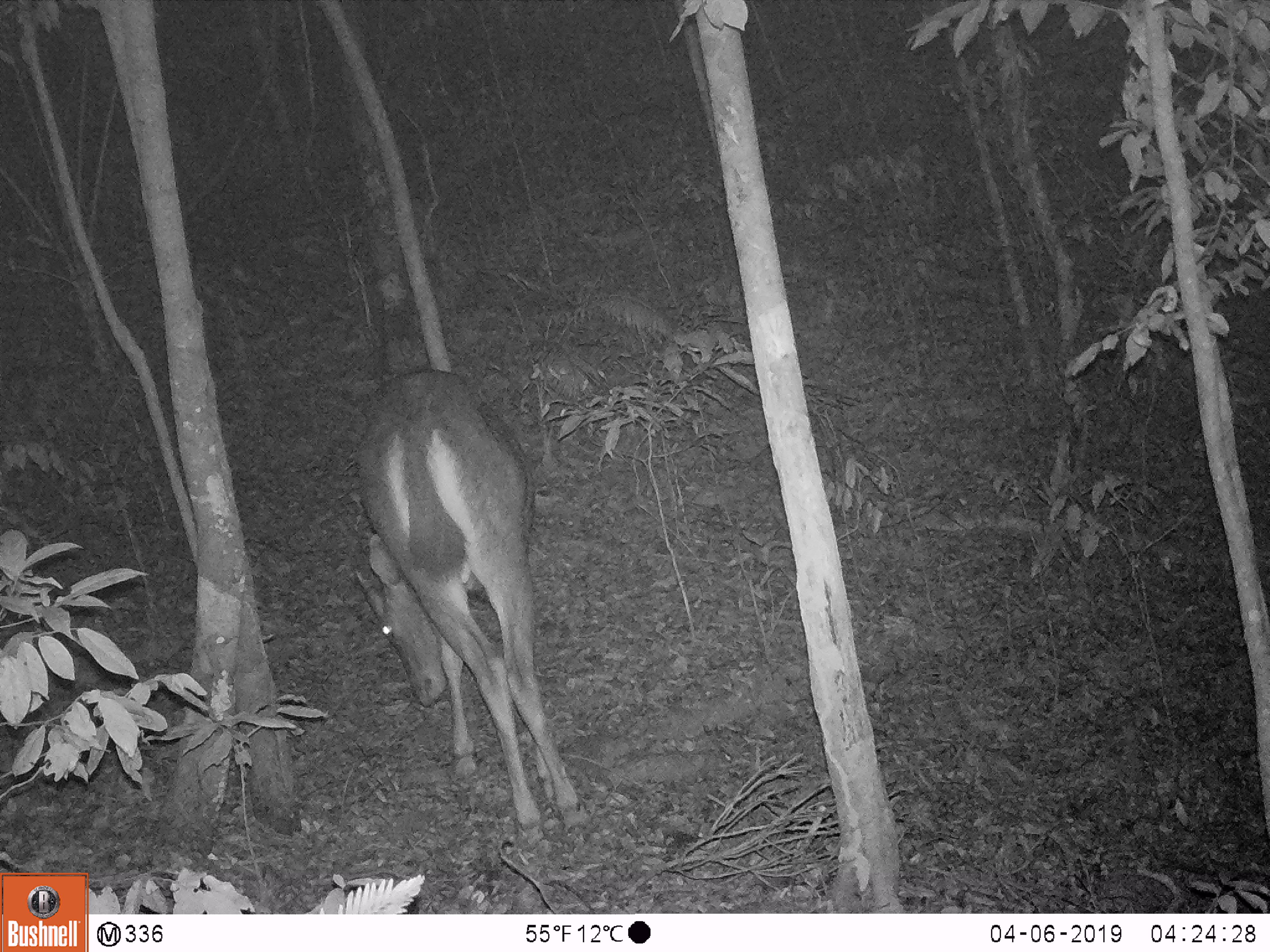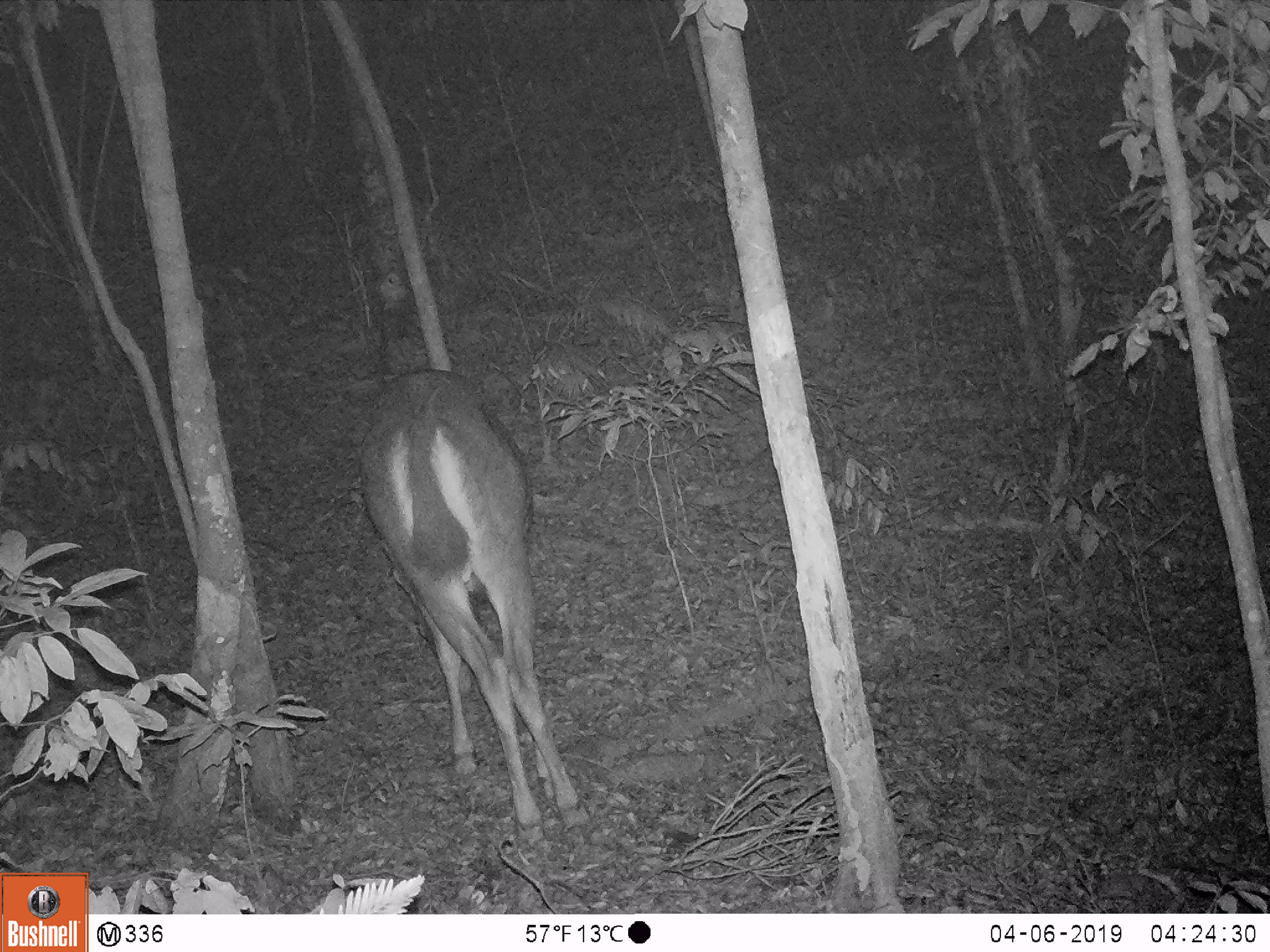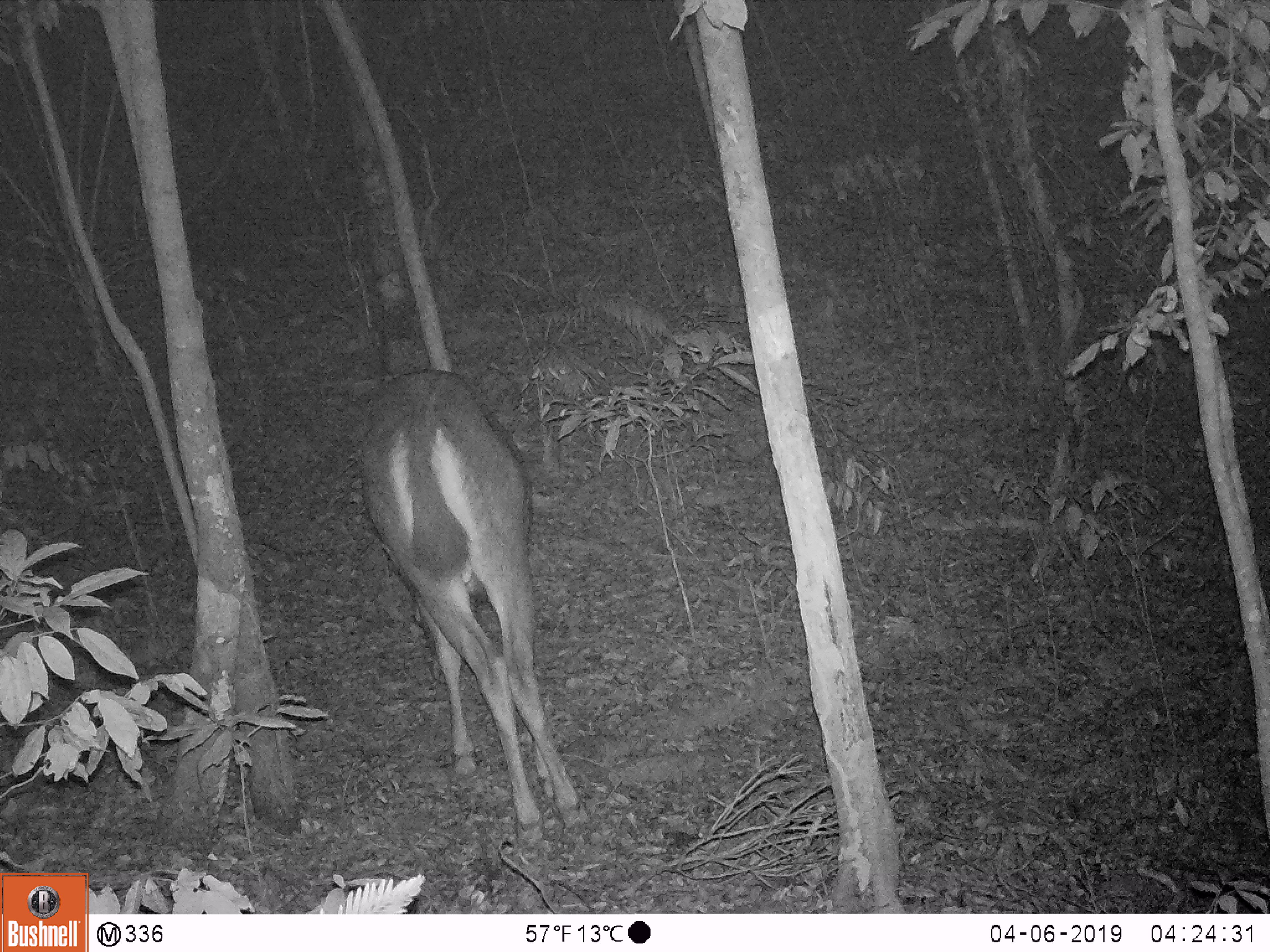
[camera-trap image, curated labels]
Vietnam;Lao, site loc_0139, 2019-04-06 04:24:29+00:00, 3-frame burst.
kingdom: Animalia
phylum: Chordata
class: Mammalia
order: Artiodactyla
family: Cervidae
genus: Rusa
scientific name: Rusa unicolor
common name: sambar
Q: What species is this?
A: Sambar (Rusa unicolor).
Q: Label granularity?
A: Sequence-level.